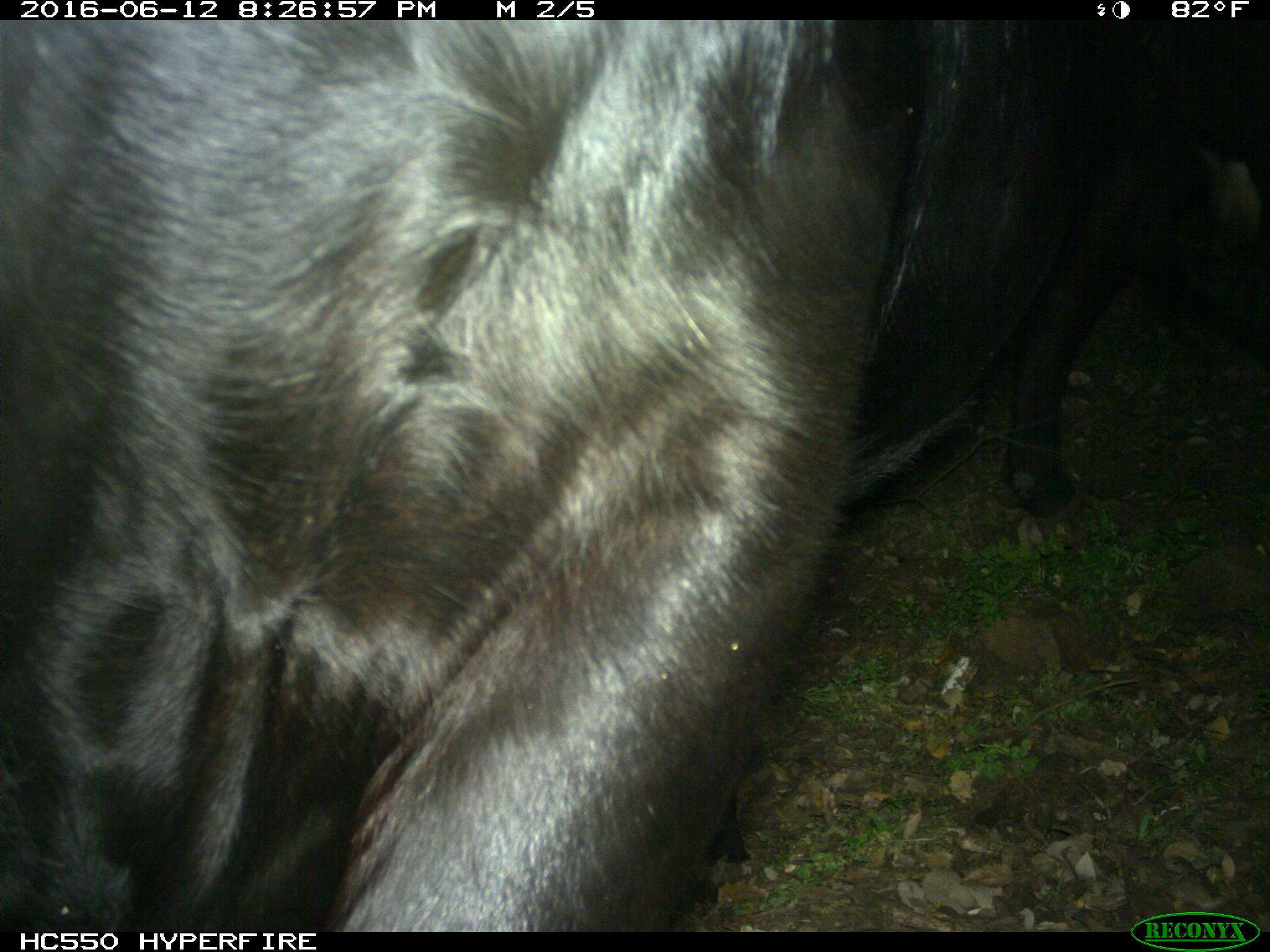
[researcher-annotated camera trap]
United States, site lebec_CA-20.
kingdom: Animalia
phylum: Chordata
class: Mammalia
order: Artiodactyla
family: Bovidae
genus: Bos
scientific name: Bos taurus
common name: domestic cow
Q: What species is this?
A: Bos taurus (domestic cow).